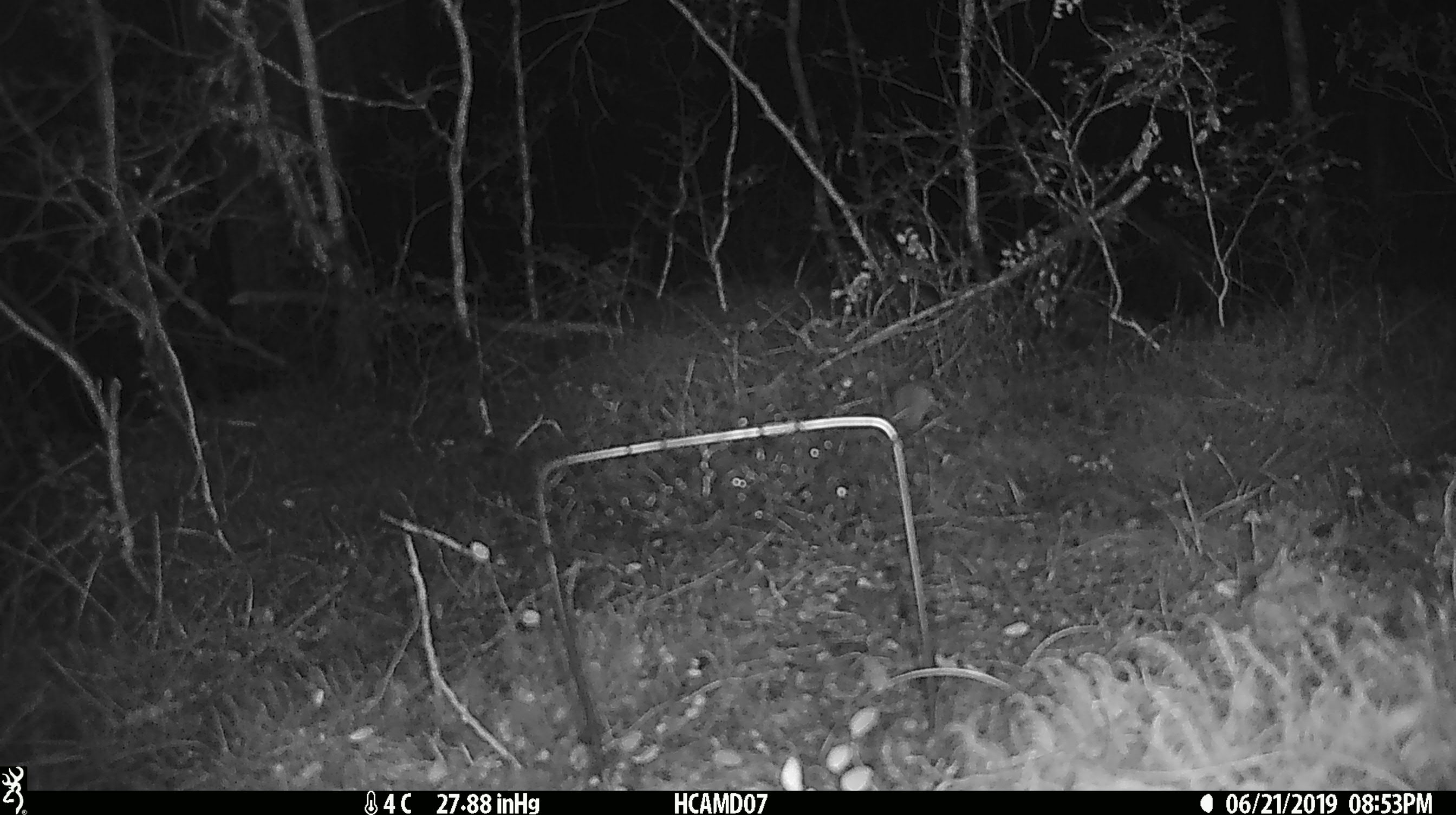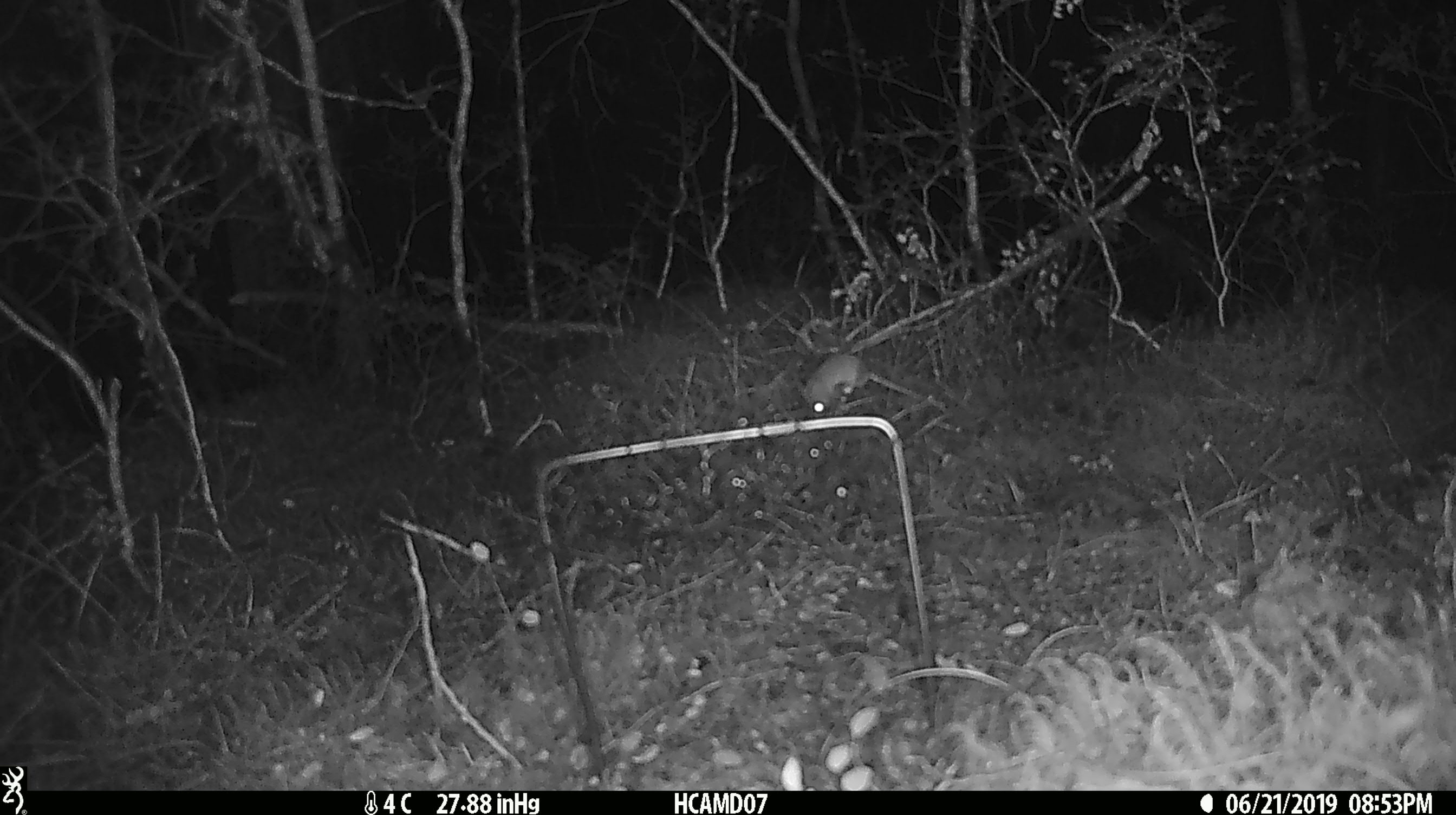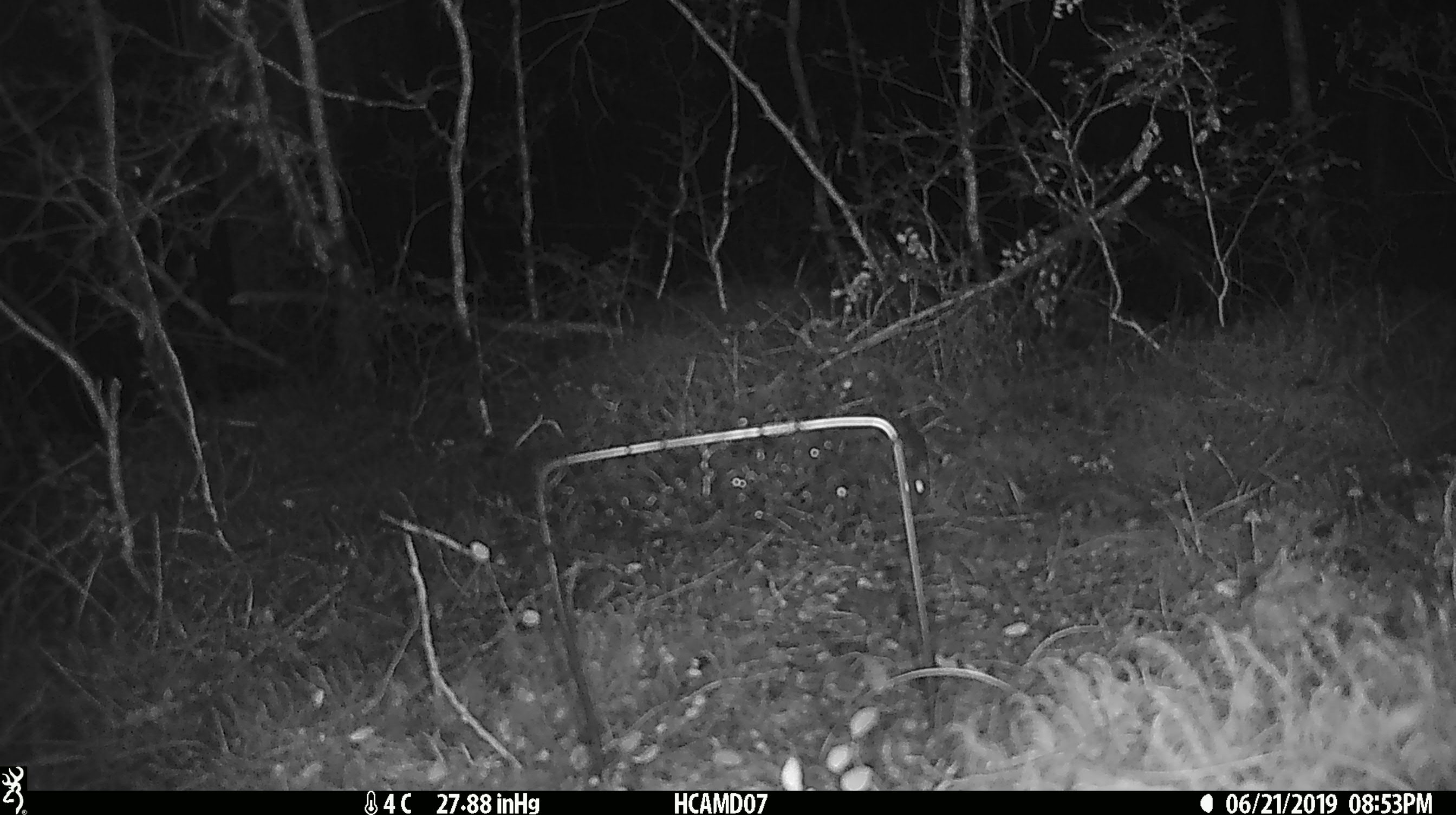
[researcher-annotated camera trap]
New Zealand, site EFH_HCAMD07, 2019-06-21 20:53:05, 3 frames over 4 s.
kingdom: Animalia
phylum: Chordata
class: Mammalia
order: Rodentia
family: Muridae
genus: Mus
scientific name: Mus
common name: mouse